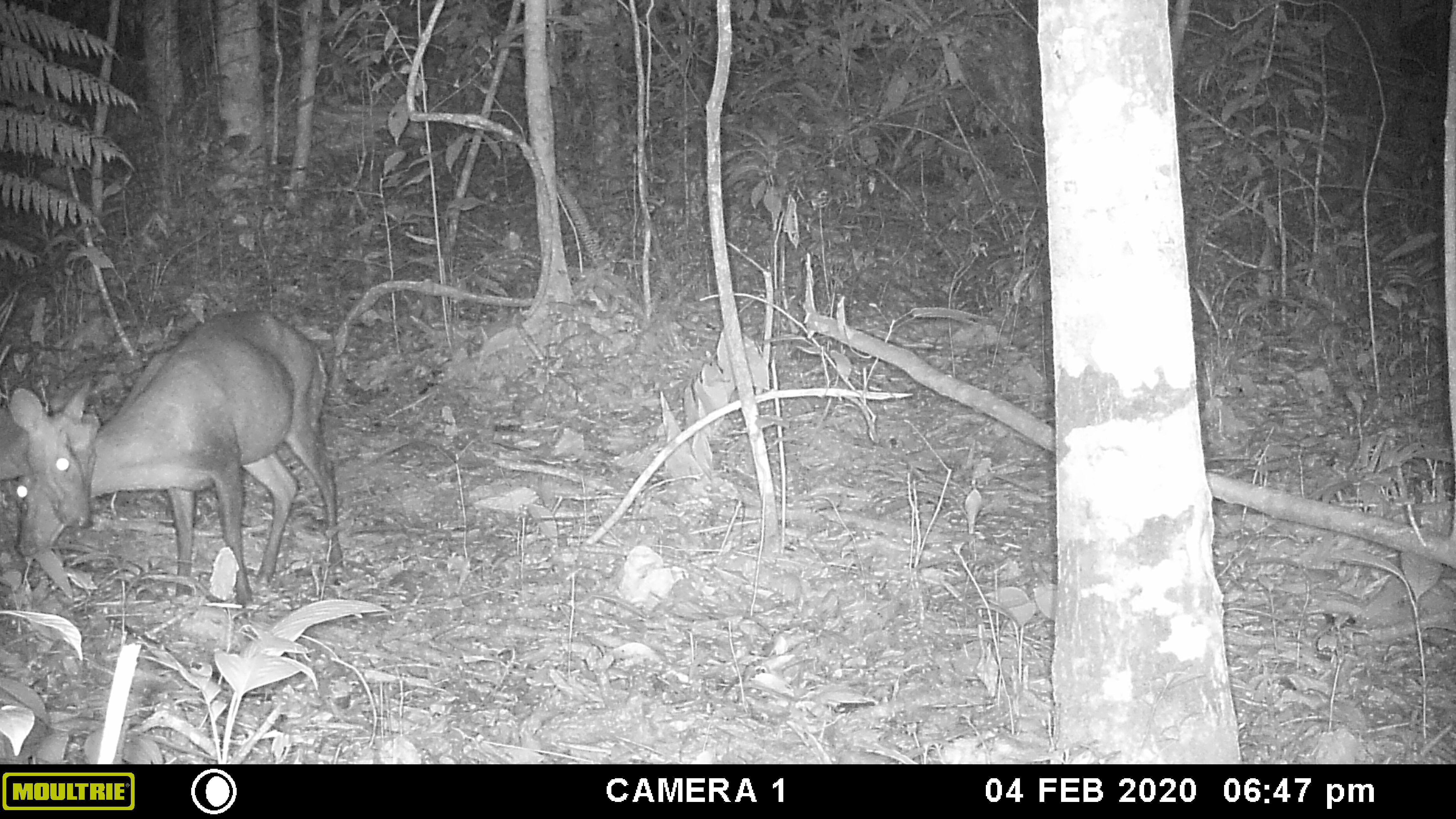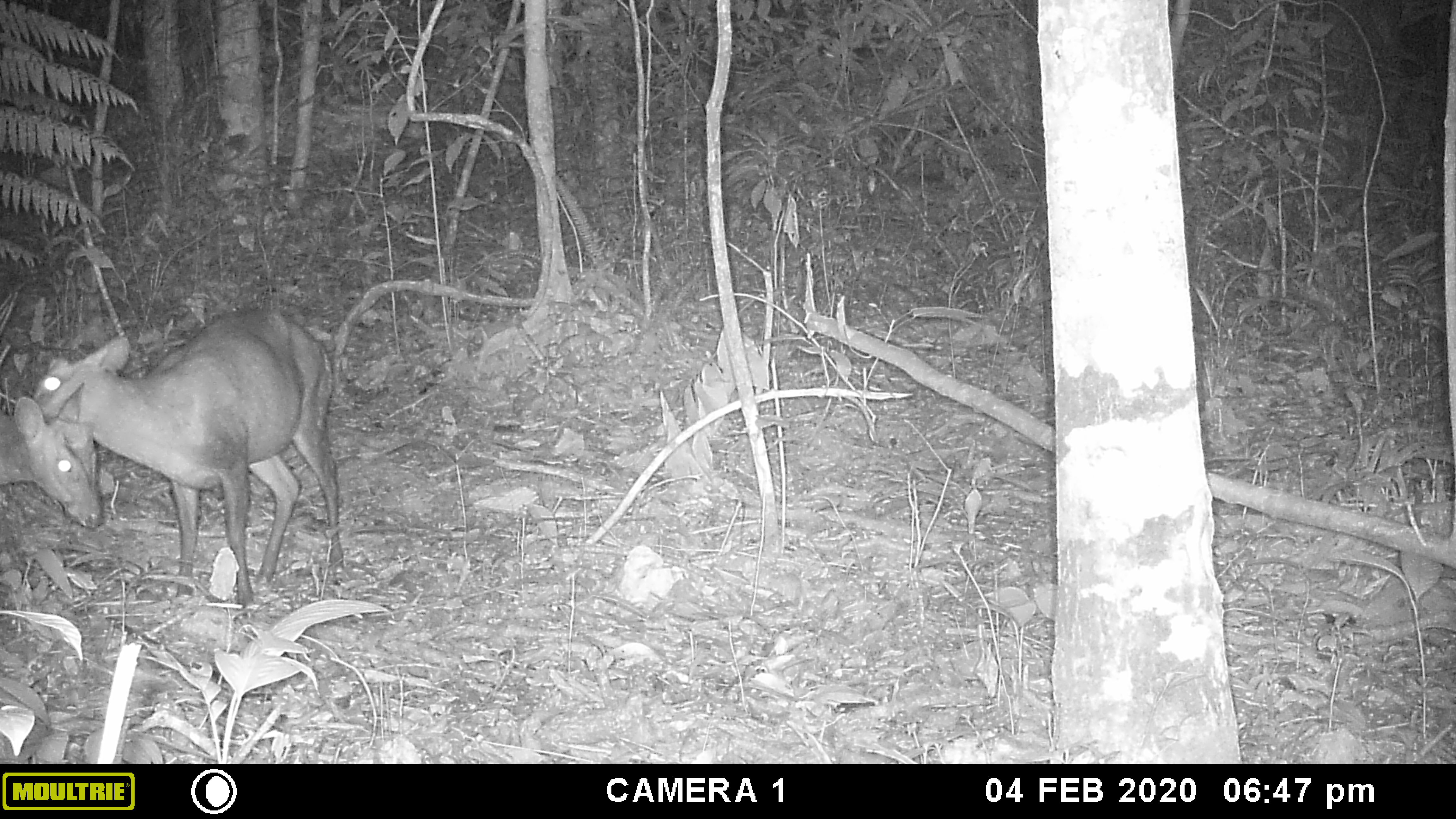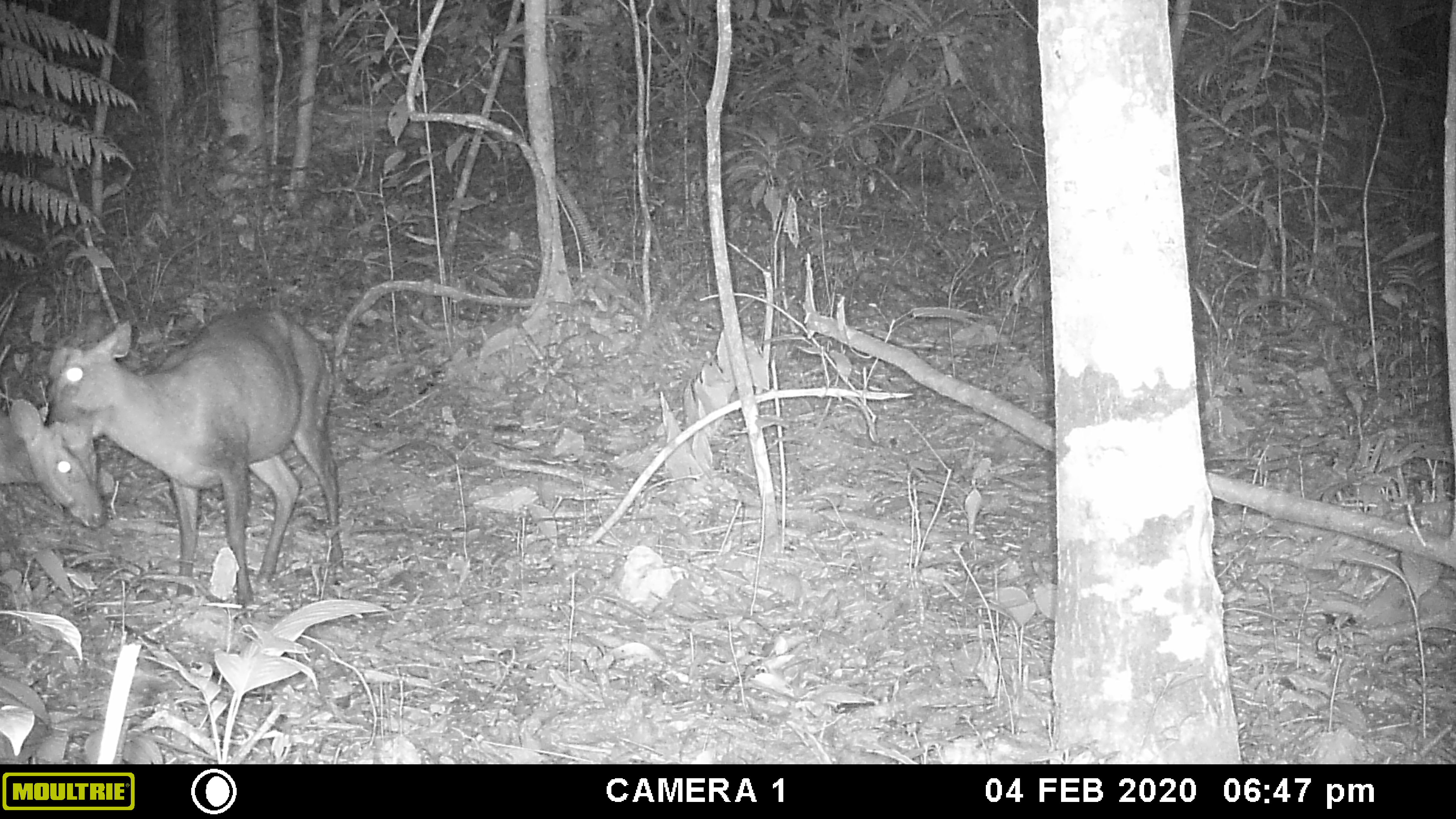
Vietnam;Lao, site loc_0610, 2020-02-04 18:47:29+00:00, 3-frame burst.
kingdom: Animalia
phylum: Chordata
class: Mammalia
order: Artiodactyla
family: Cervidae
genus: Muntiacus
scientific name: Muntiacus rooseveltorum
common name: roosevelt's muntjac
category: roosevelts muntjac group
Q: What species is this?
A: Roosevelts muntjac group (roosevelt's muntjac) (Muntiacus rooseveltorum).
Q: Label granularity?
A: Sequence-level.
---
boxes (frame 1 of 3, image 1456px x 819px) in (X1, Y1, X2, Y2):
roosevelts muntjac group: (14, 310, 343, 607); (0, 381, 101, 530)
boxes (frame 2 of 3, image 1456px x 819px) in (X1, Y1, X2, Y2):
roosevelts muntjac group: (33, 309, 343, 616); (0, 382, 104, 529)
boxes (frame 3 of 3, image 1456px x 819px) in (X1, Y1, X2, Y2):
roosevelts muntjac group: (46, 308, 343, 619); (0, 397, 117, 528)